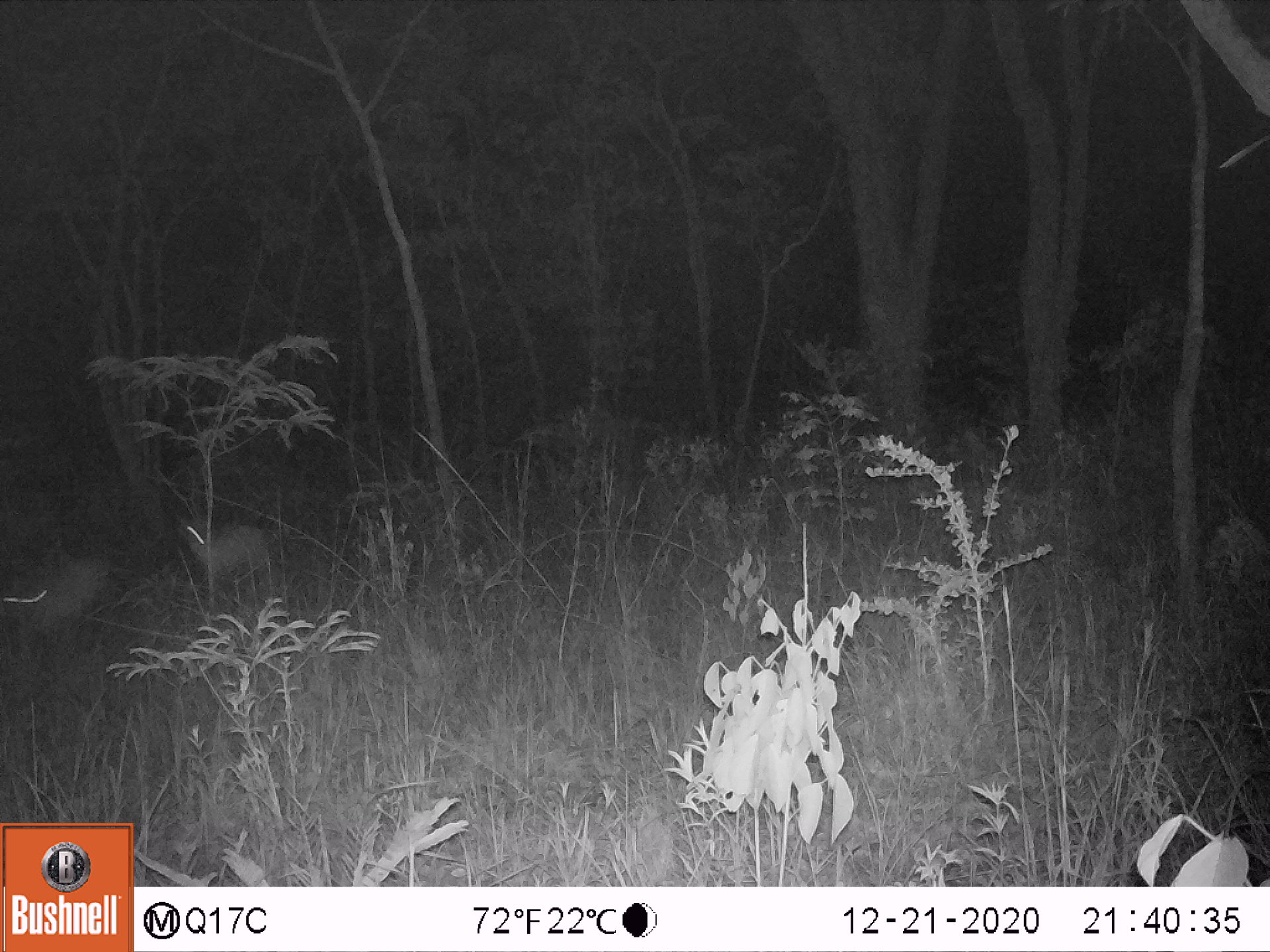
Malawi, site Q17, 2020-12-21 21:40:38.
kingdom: Animalia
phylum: Chordata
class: Mammalia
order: Artiodactyla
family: Bovidae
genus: Sylvicapra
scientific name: Sylvicapra grimmia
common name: common duiker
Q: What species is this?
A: Common duiker (Sylvicapra grimmia).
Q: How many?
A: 2.